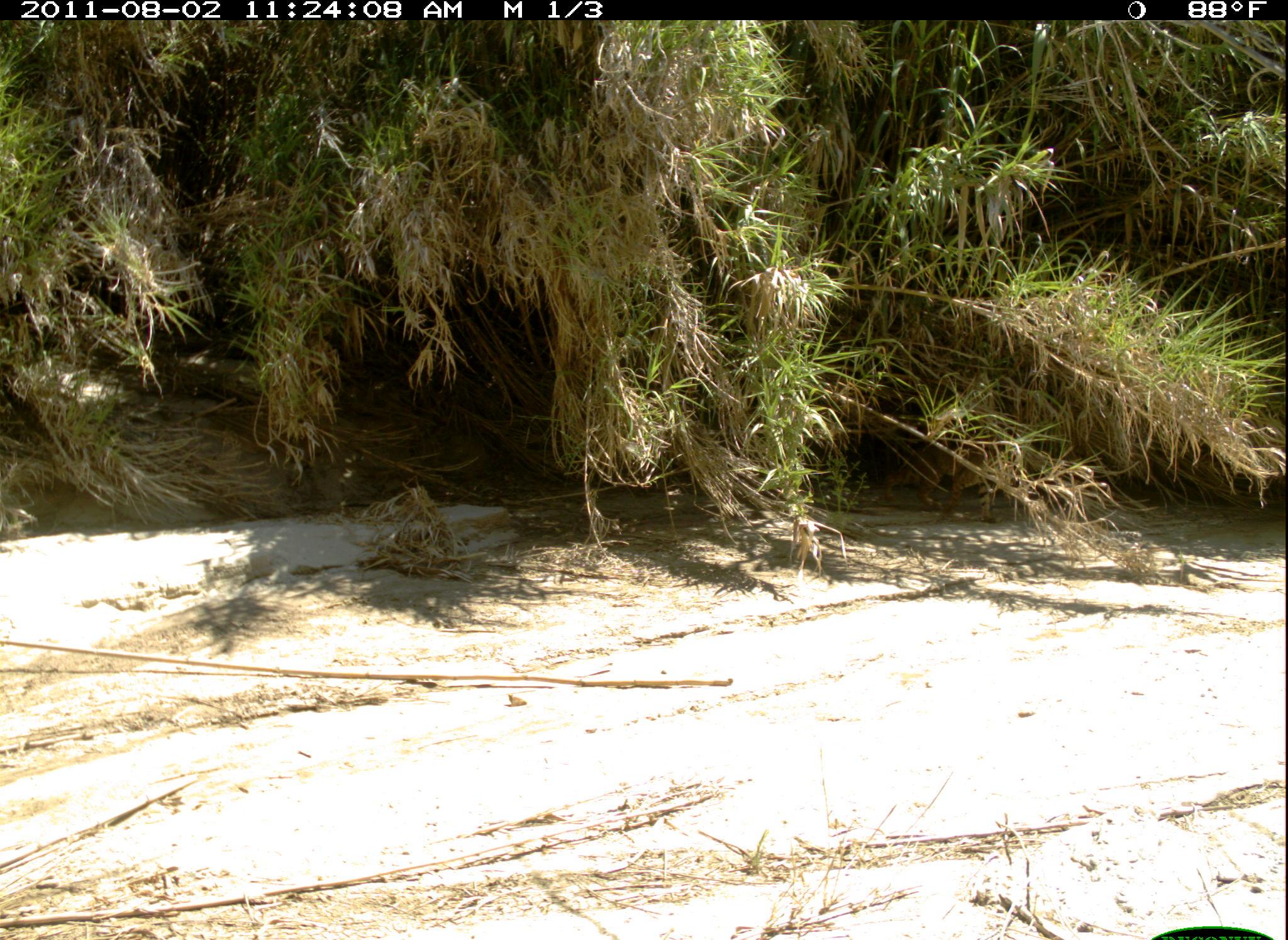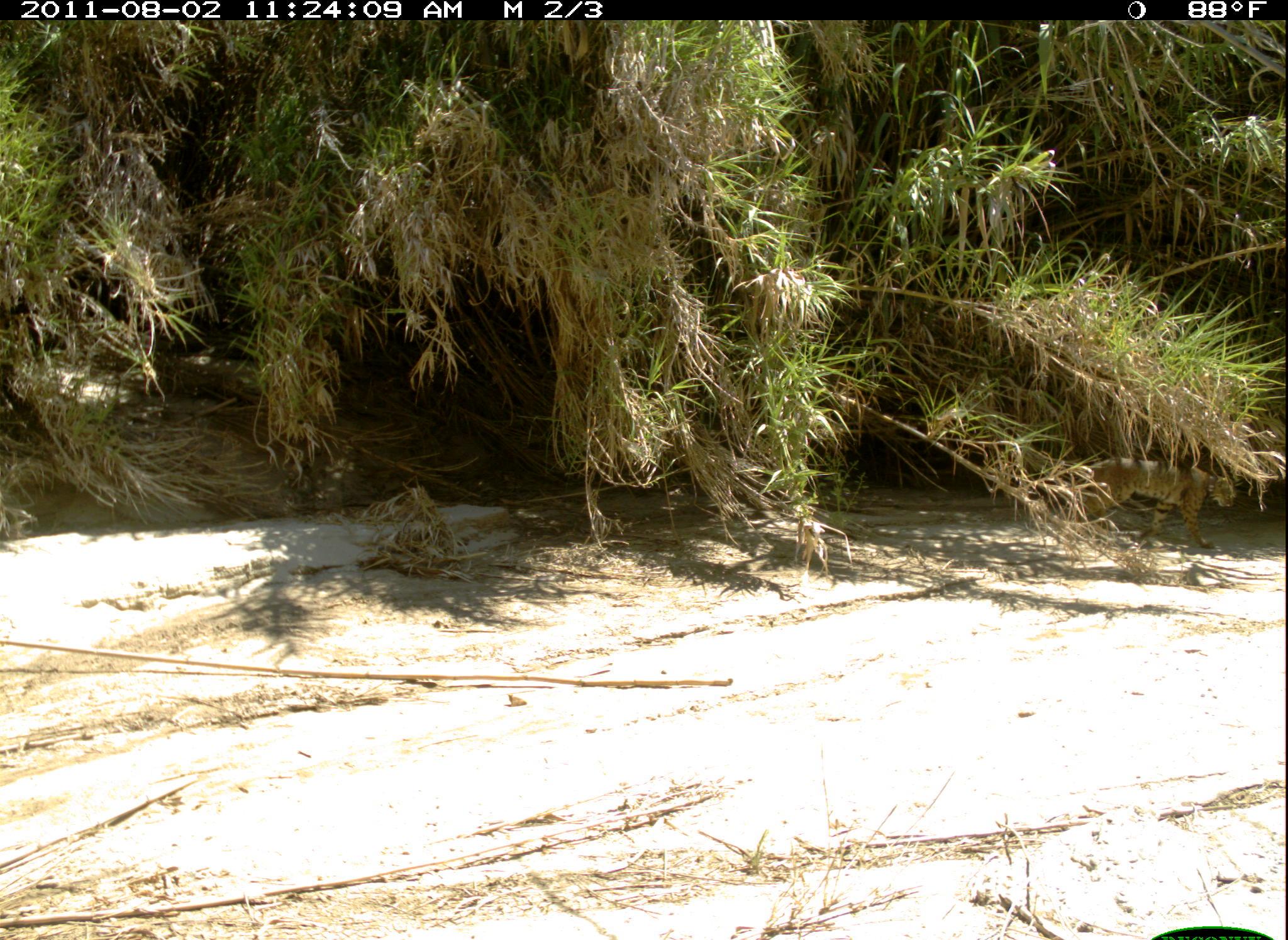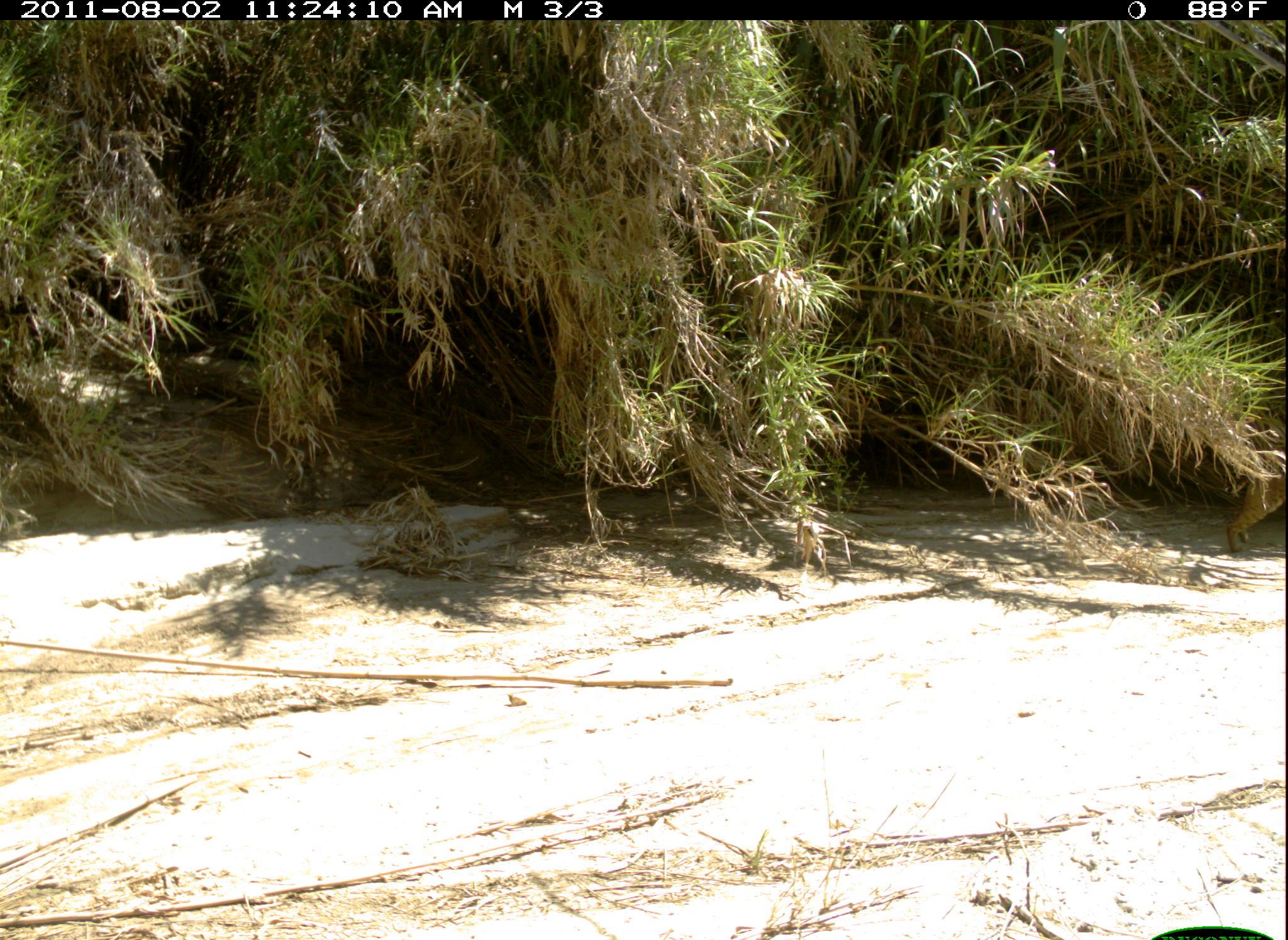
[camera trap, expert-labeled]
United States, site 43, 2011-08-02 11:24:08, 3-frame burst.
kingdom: Animalia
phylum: Chordata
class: Mammalia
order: Carnivora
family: Felidae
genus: Lynx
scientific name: Lynx rufus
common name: bobcat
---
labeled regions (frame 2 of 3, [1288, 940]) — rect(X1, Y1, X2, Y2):
bobcat: rect(1034, 435, 1249, 552)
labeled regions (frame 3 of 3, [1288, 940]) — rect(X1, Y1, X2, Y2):
bobcat: rect(1214, 428, 1286, 570)